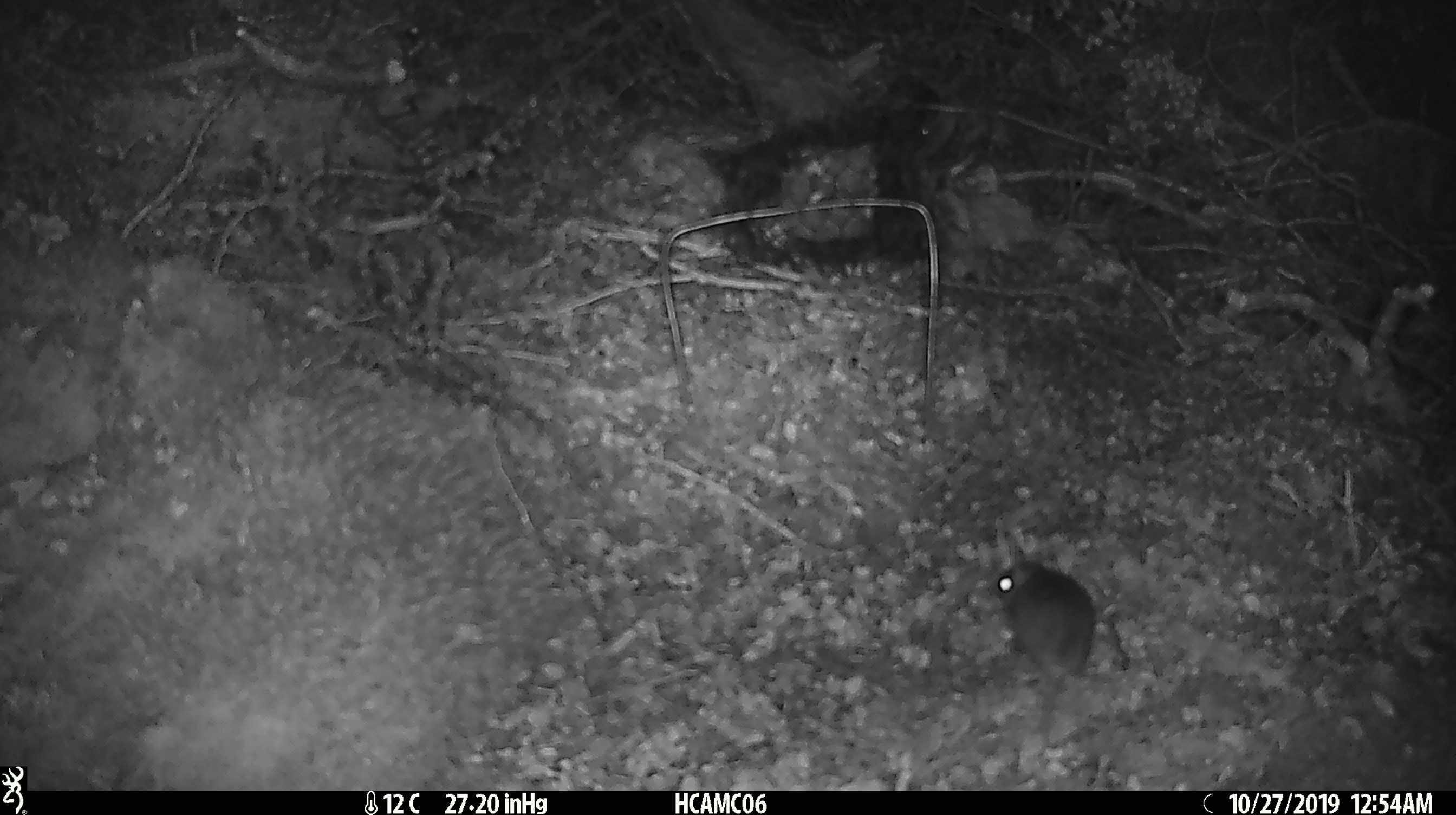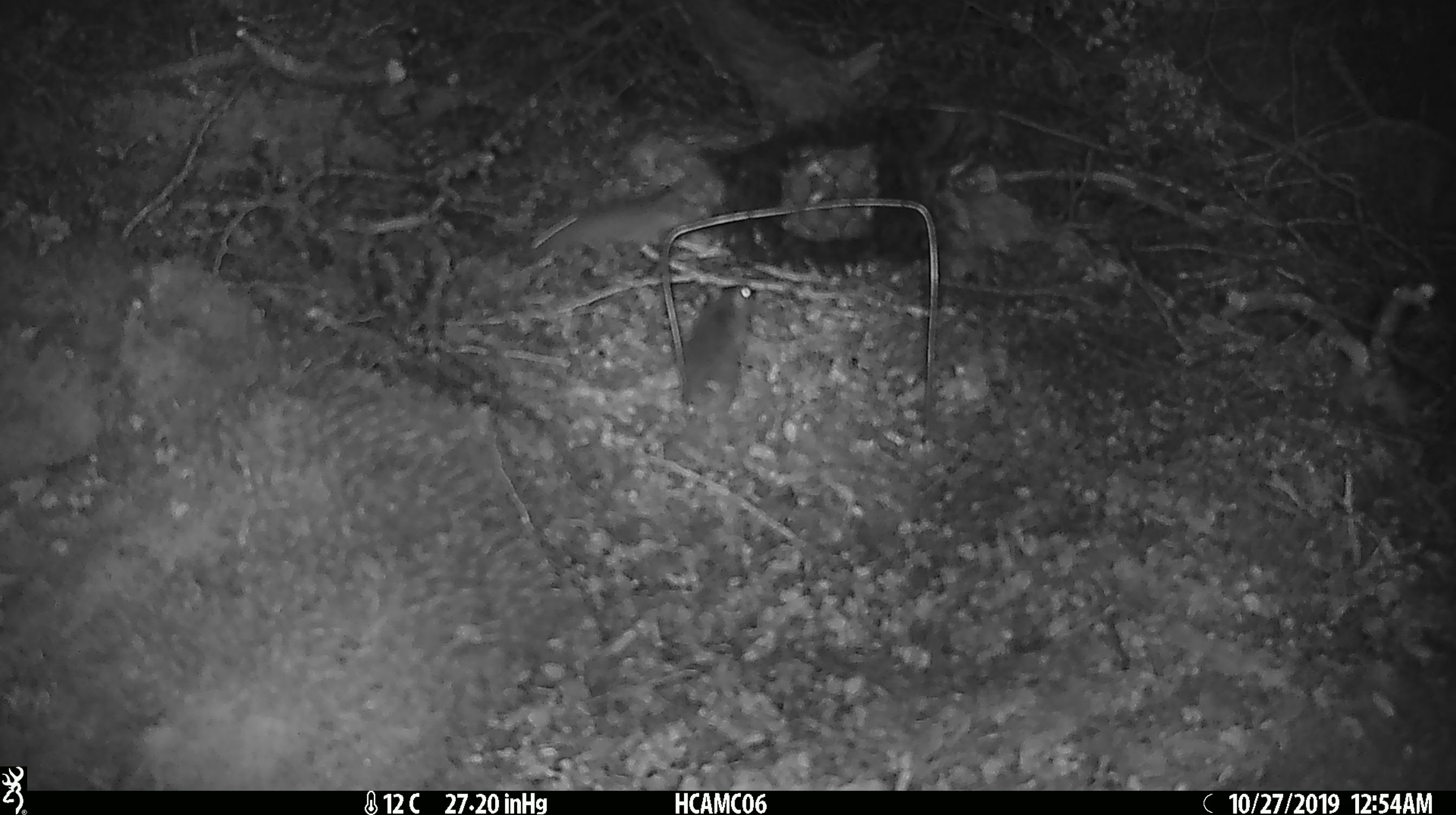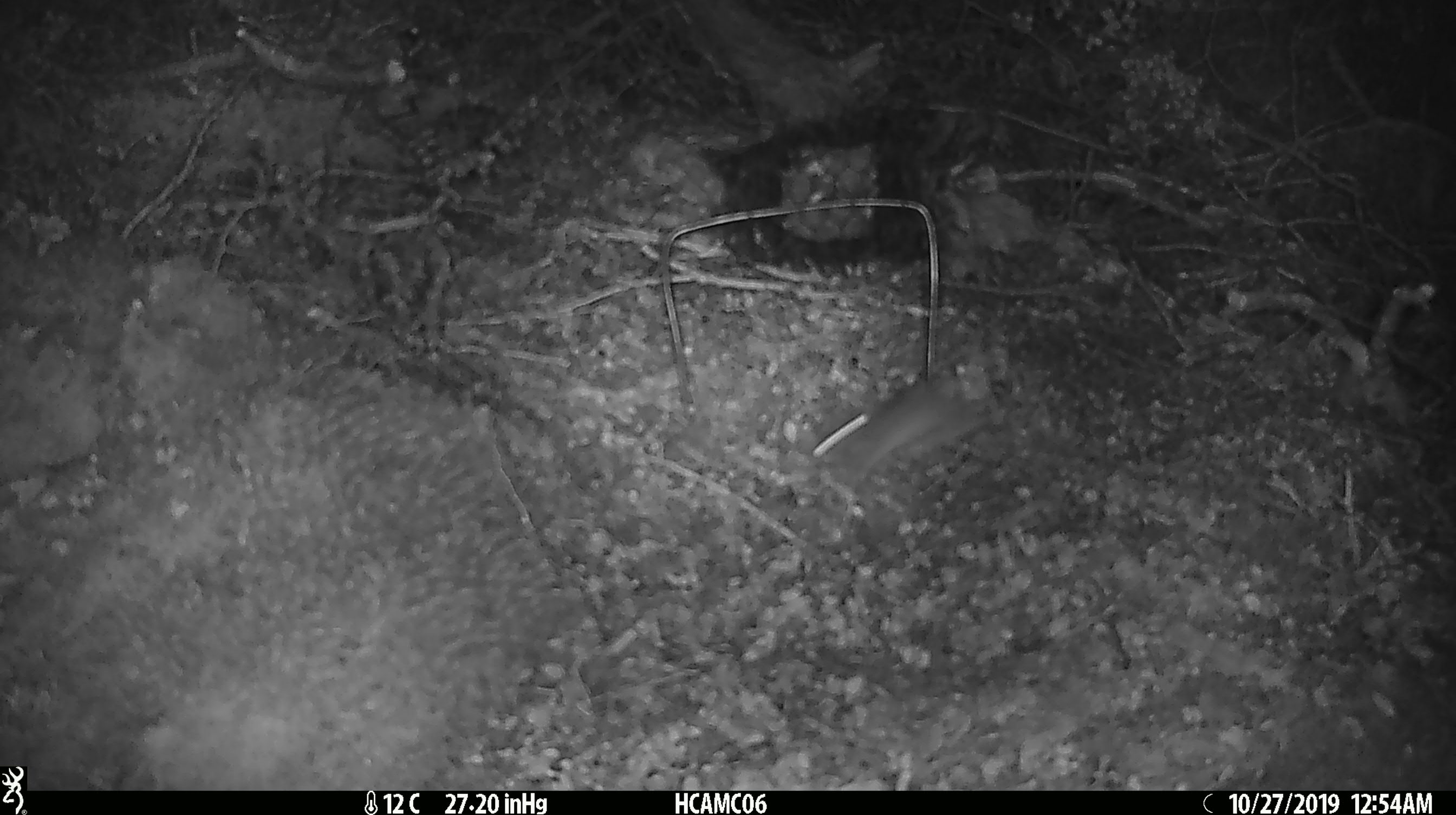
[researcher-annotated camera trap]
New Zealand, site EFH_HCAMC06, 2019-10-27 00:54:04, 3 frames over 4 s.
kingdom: Animalia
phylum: Chordata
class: Mammalia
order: Rodentia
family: Muridae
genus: Mus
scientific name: Mus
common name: mouse